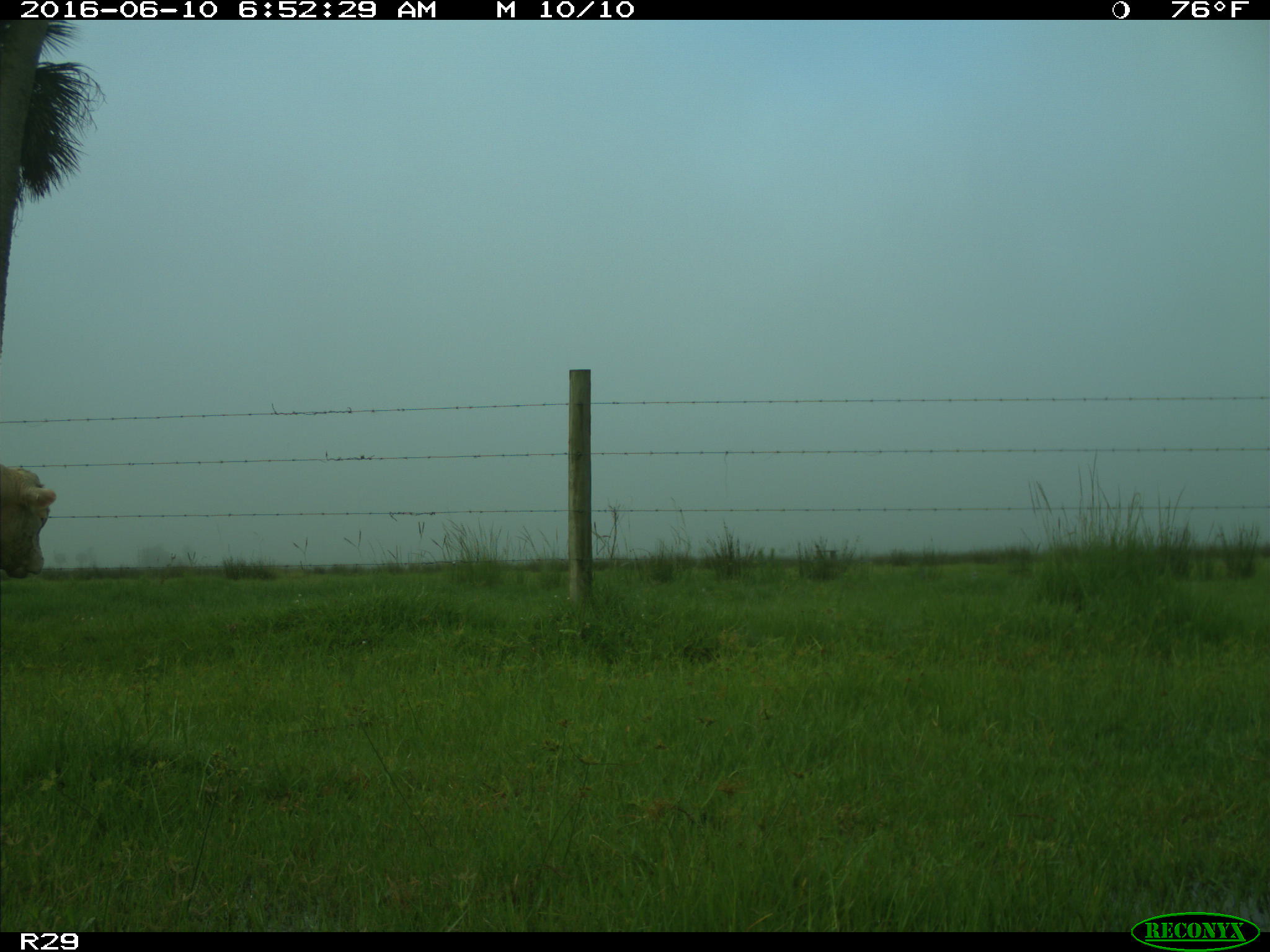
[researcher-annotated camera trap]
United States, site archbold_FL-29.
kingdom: Animalia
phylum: Chordata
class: Mammalia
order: Artiodactyla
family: Bovidae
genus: Bos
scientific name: Bos taurus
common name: domestic cow